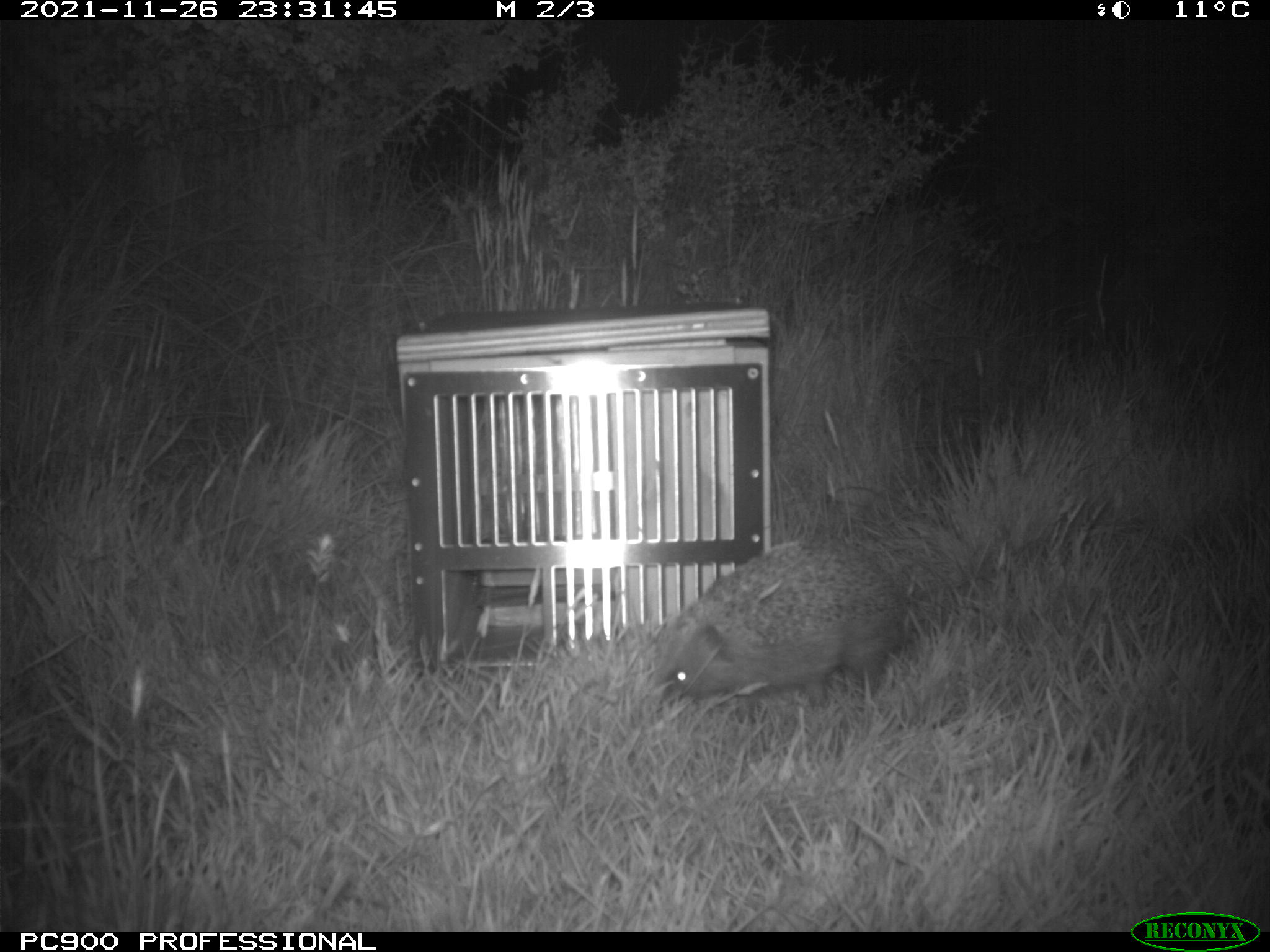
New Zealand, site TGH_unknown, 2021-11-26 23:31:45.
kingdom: Animalia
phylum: Chordata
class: Mammalia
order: Eulipotyphla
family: Erinaceidae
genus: Erinaceus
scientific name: Erinaceus europaeus europaeus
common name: european hedgehog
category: hedgehog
Hedgehog (european hedgehog) (Erinaceus europaeus europaeus).